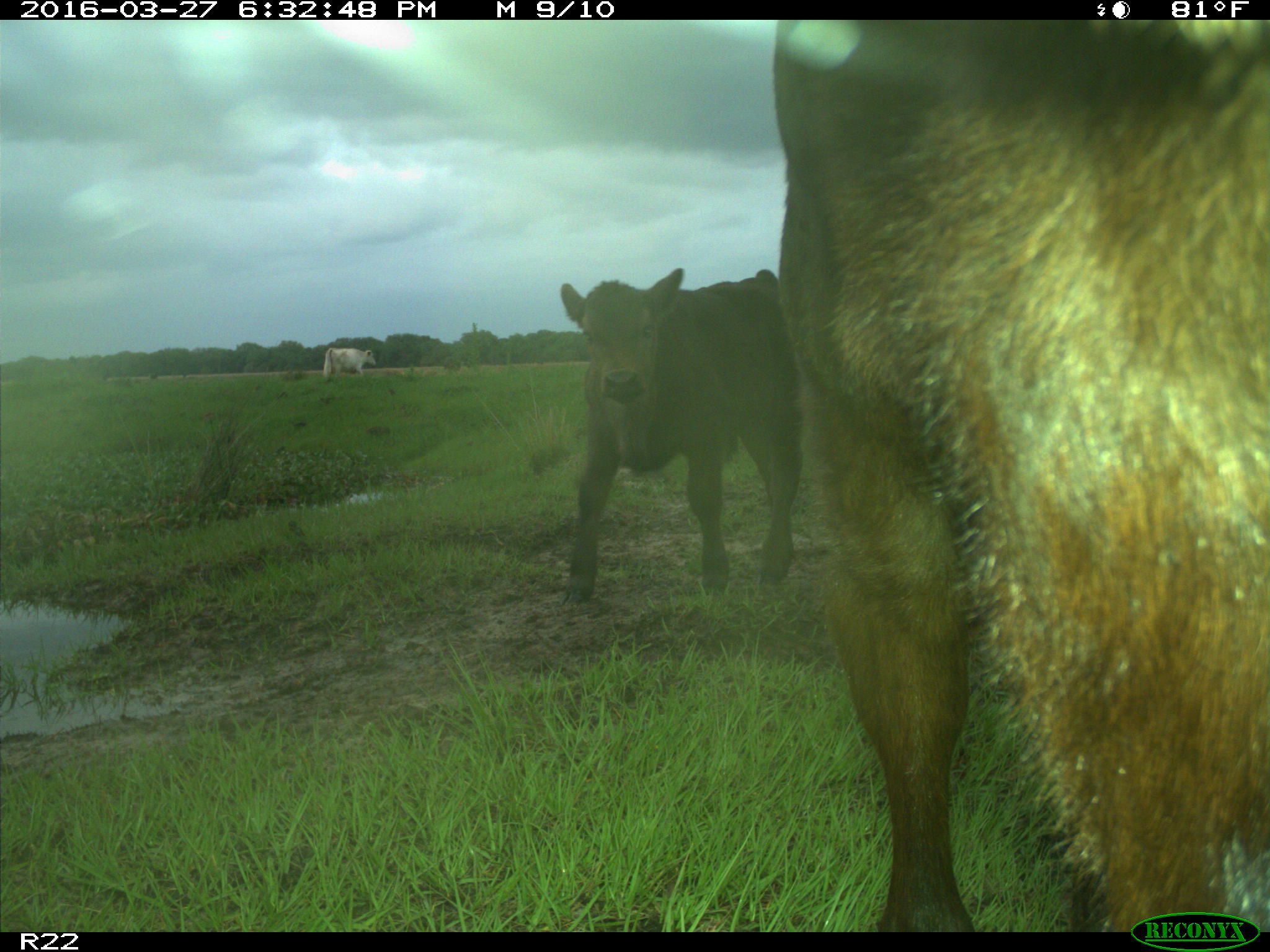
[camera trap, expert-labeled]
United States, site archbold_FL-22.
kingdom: Animalia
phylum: Chordata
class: Mammalia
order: Artiodactyla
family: Bovidae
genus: Bos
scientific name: Bos taurus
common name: domestic cow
Bos taurus (domestic cow).